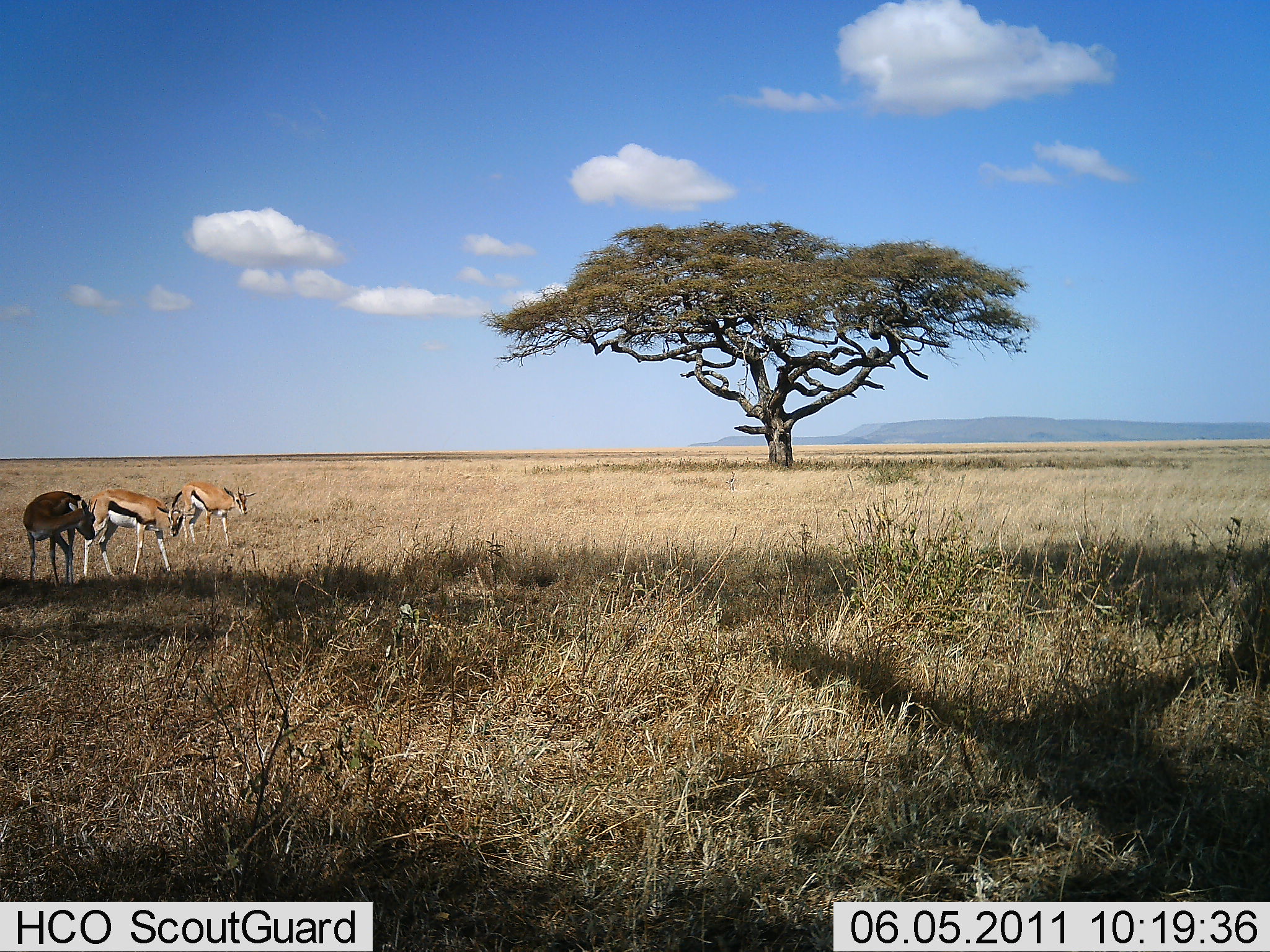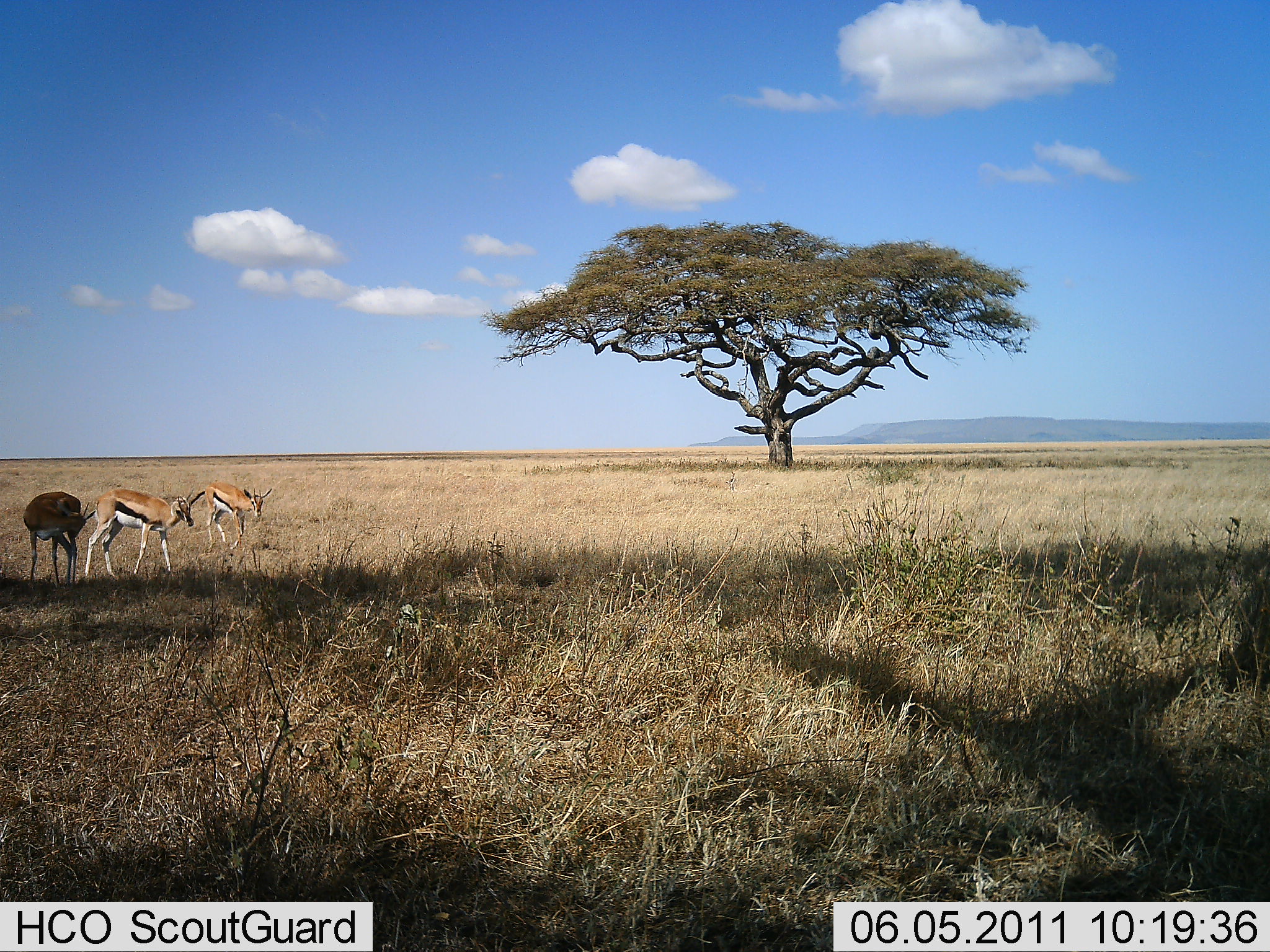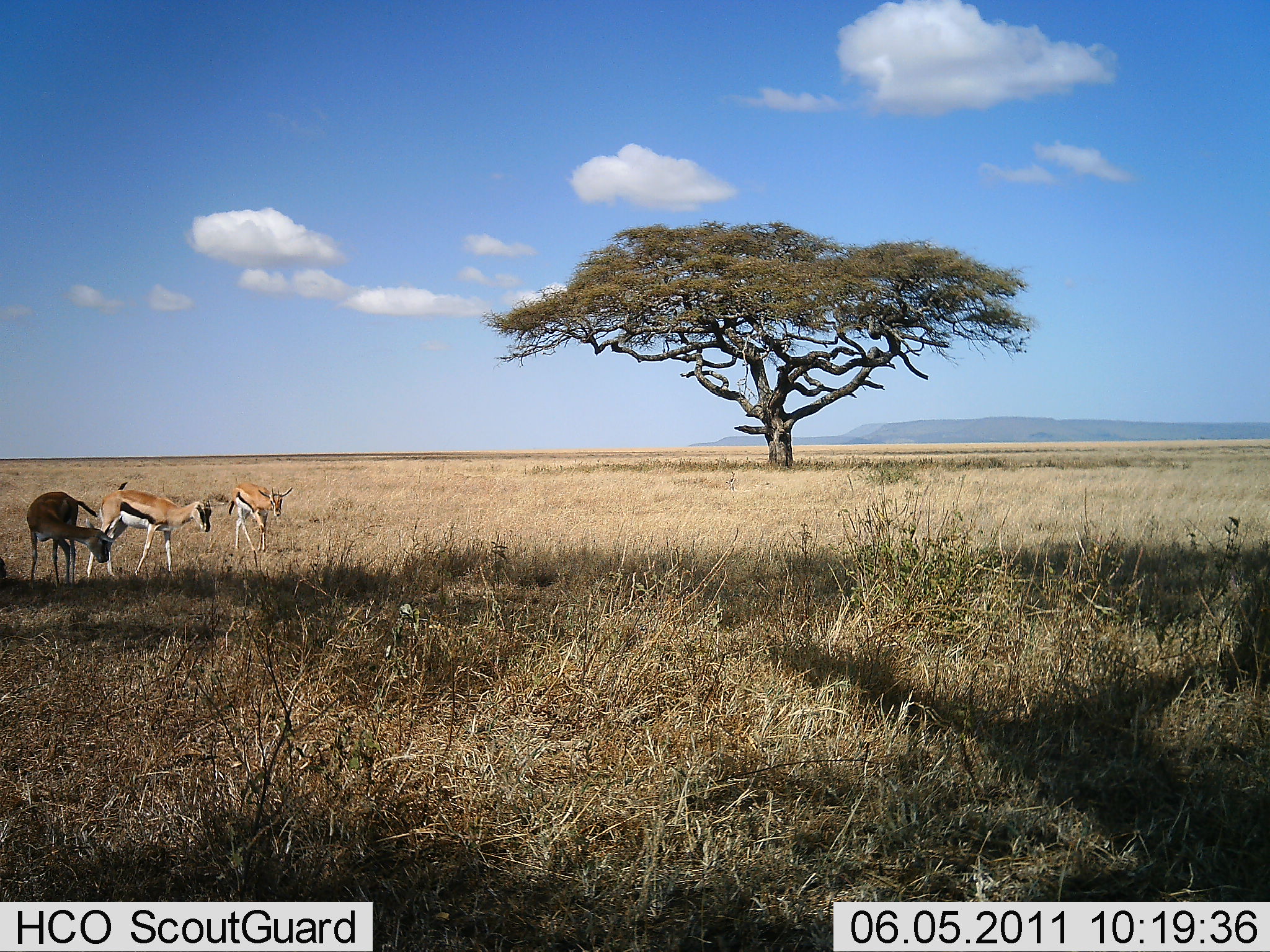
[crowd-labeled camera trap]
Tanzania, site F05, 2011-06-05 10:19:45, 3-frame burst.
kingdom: Animalia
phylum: Chordata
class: Mammalia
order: Artiodactyla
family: Bovidae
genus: Eudorcas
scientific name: Eudorcas thomsonii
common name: thomson's gazelle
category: gazellethomsons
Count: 3.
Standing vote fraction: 69%.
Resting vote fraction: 8%.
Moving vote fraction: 46%.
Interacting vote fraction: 0%.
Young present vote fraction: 0%.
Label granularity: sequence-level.